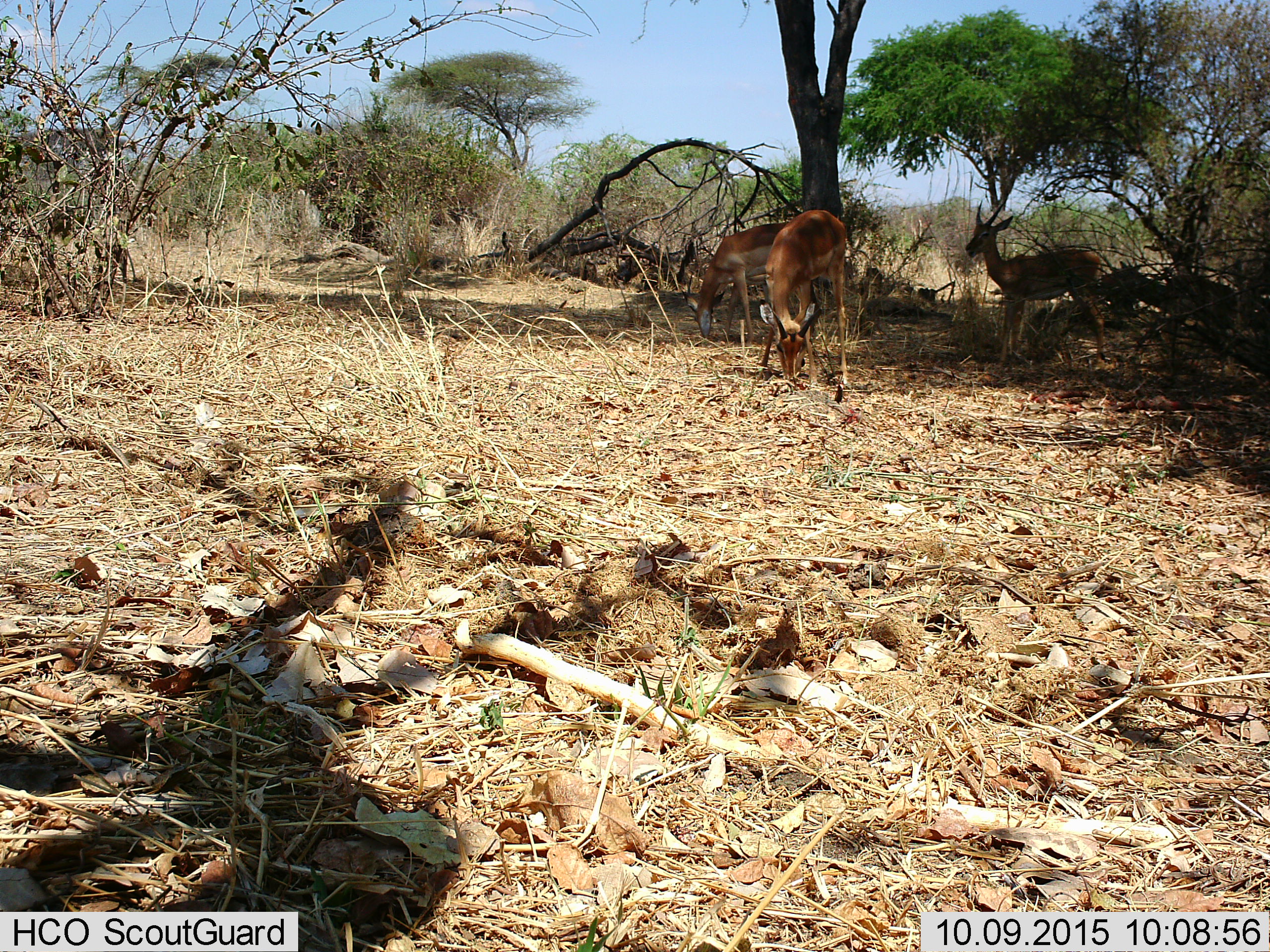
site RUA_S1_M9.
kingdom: Animalia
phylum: Chordata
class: Mammalia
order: Artiodactyla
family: Bovidae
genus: Aepyceros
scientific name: Aepyceros melampus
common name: impala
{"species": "impala (Aepyceros melampus)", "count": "4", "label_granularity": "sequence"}